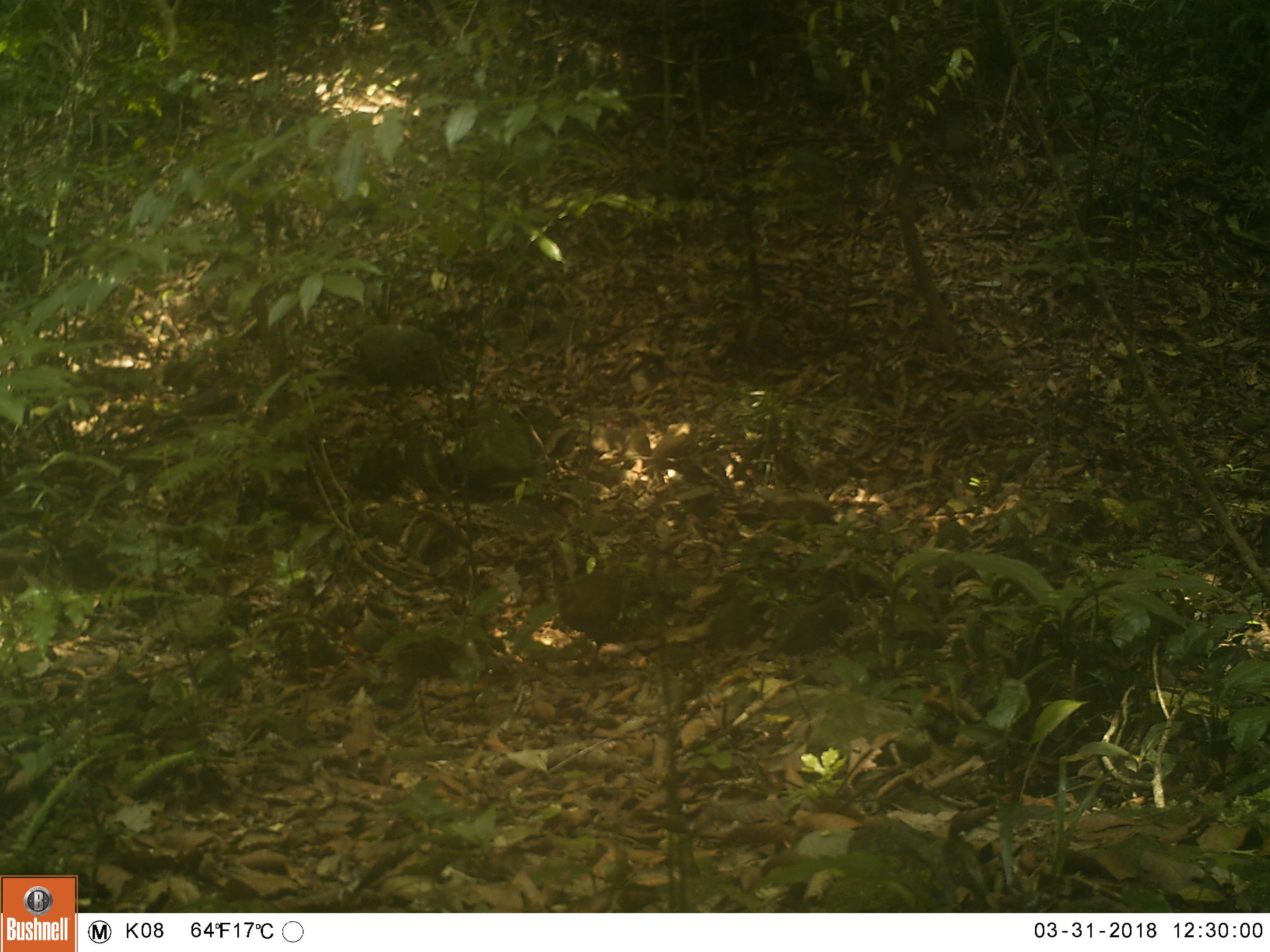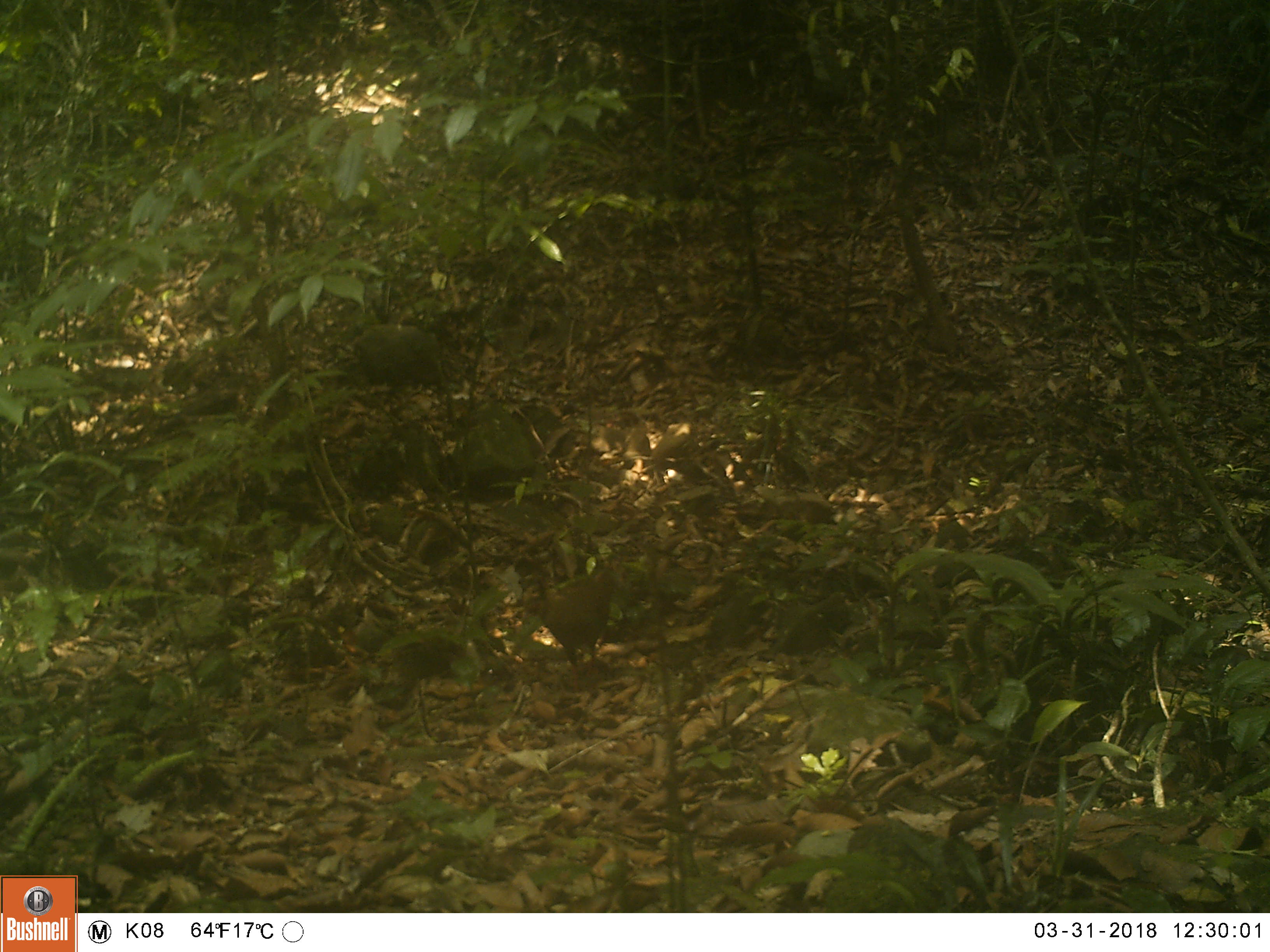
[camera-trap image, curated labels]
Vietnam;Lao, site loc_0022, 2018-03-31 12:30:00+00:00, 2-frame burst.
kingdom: Animalia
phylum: Chordata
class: Aves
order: Galliformes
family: Phasianidae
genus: Lophura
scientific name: Lophura nycthemera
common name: silver pheasant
Silver pheasant (Lophura nycthemera). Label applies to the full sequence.